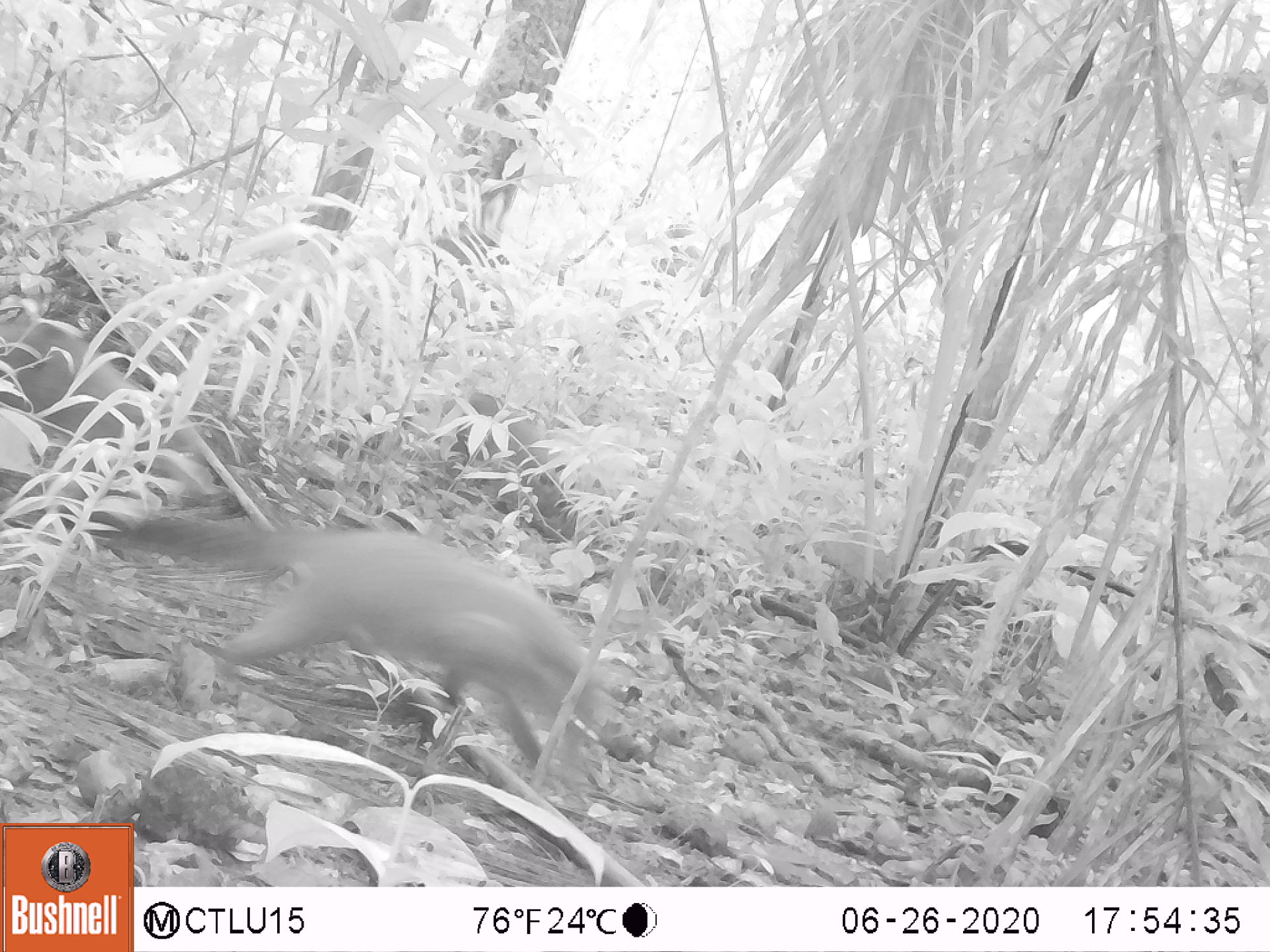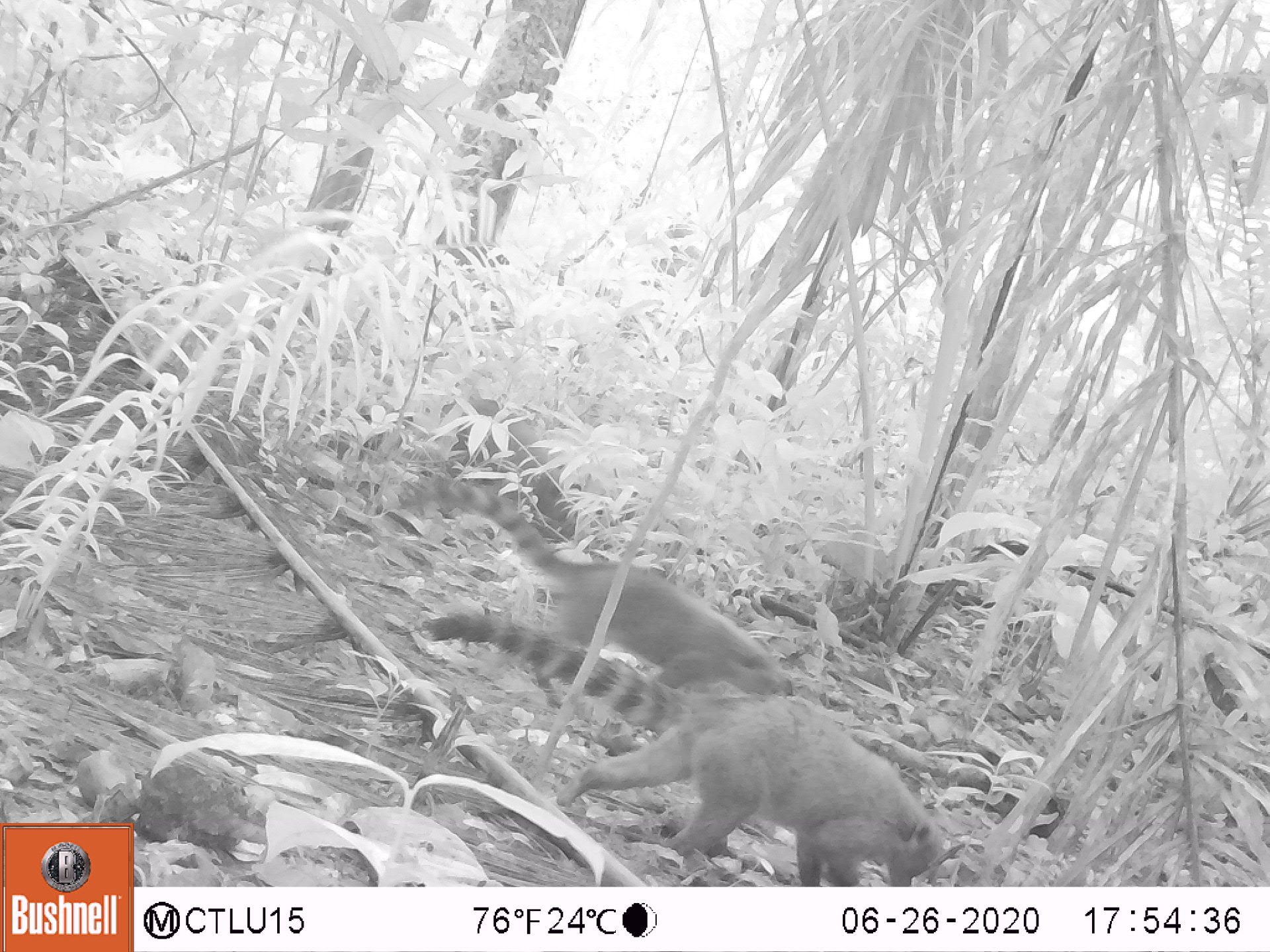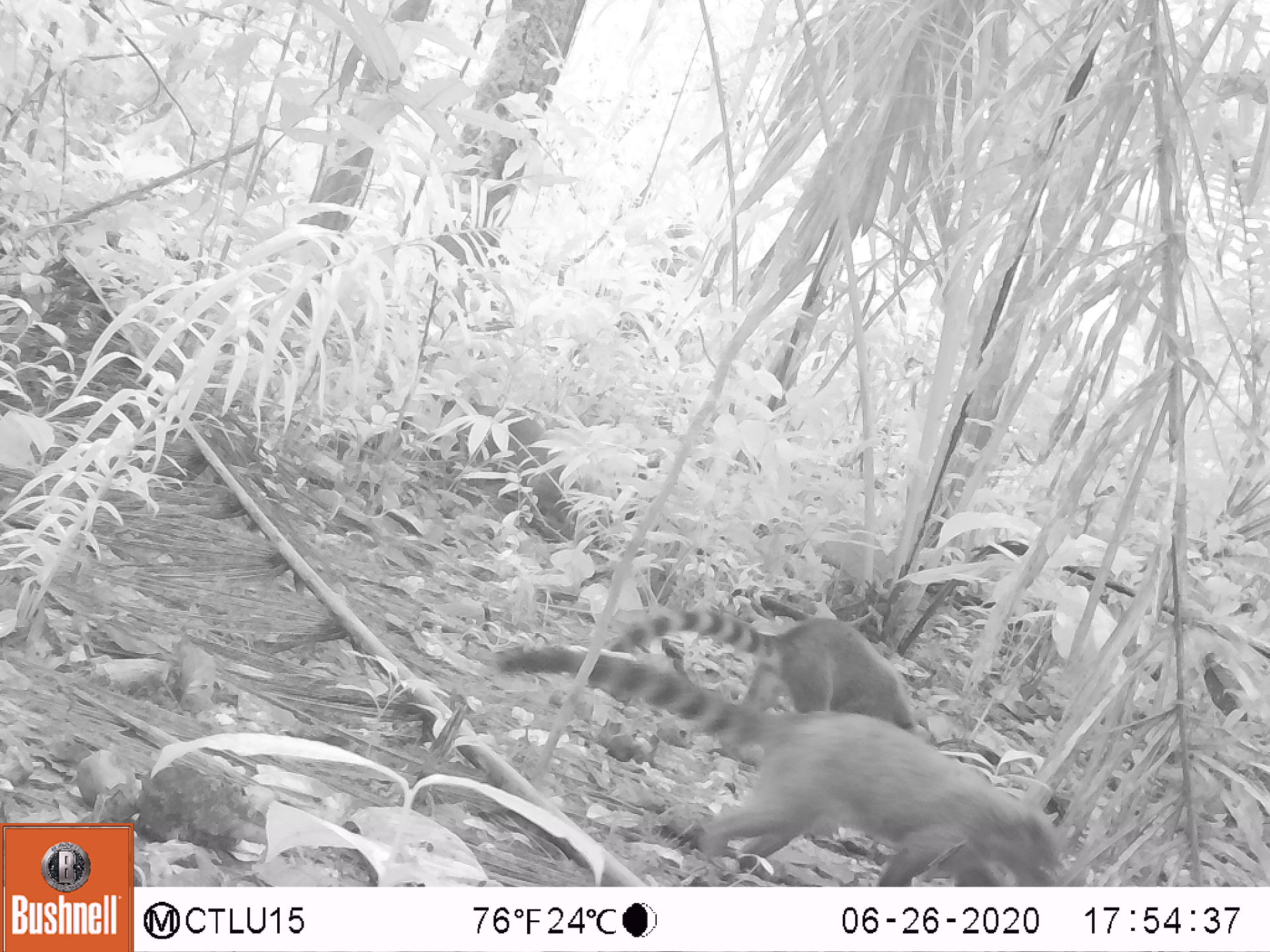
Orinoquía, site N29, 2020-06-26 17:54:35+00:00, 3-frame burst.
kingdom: Animalia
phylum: Chordata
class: Mammalia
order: Carnivora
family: Procyonidae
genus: Nasua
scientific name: Nasua nasua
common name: south american coati